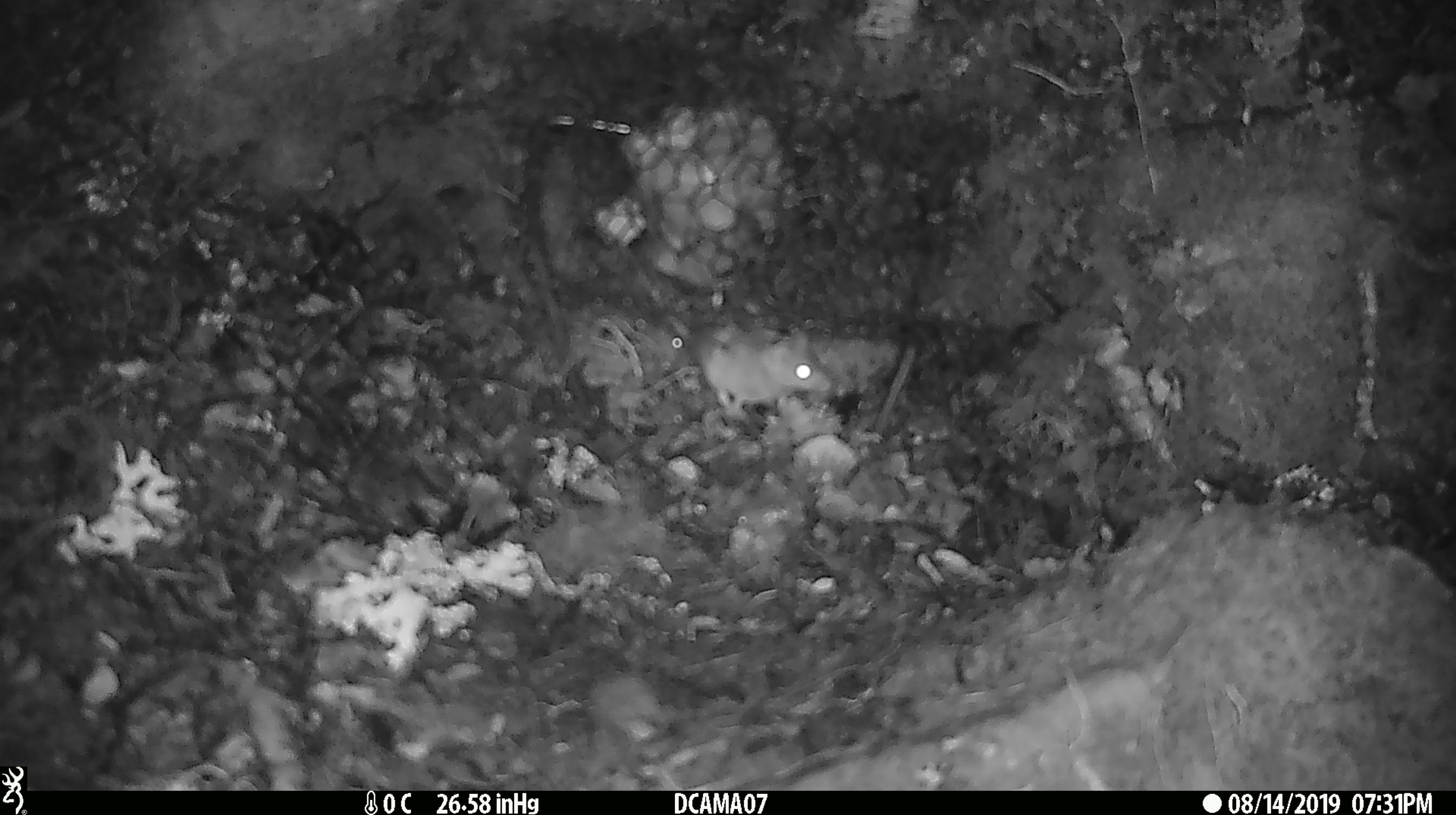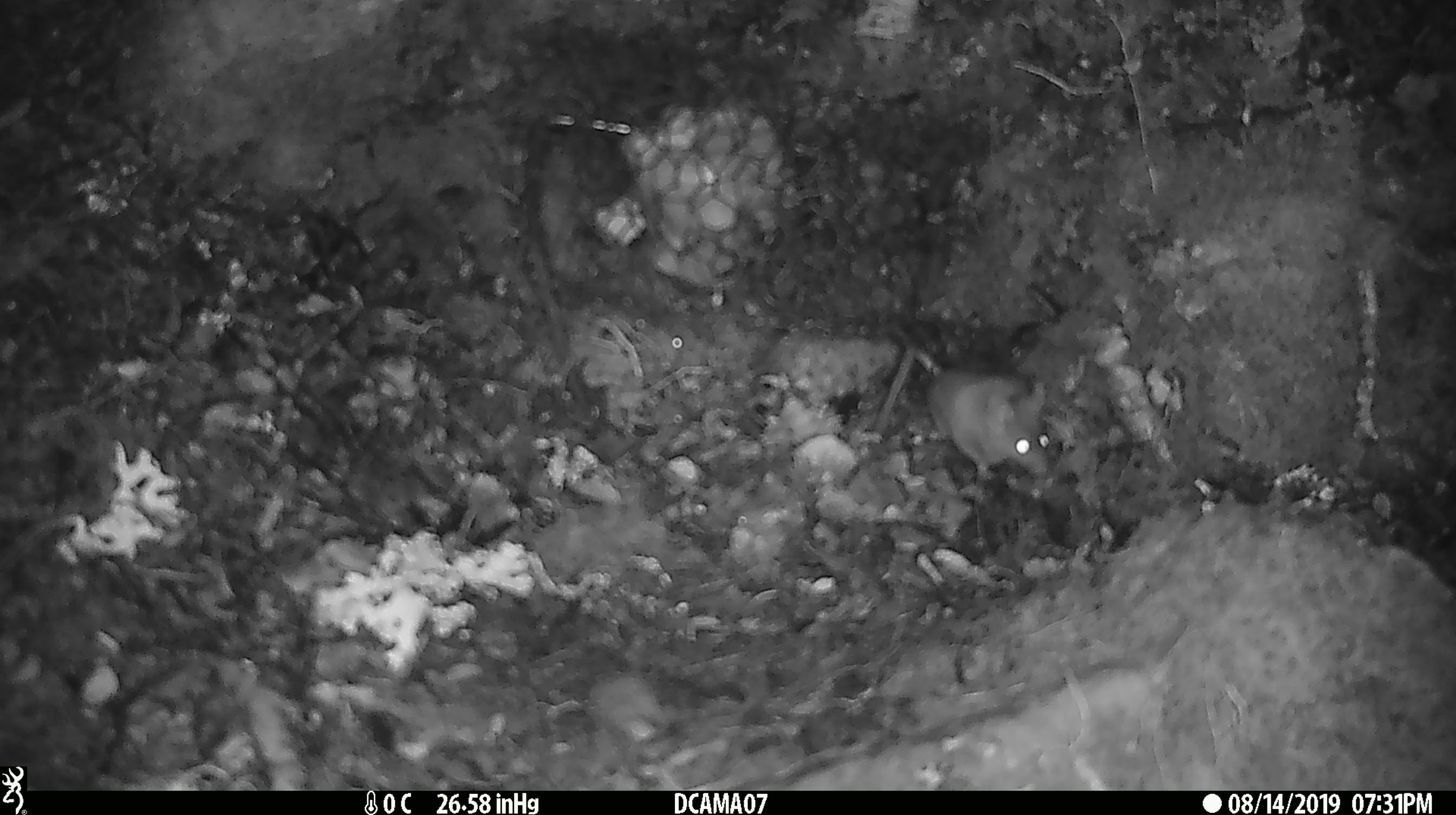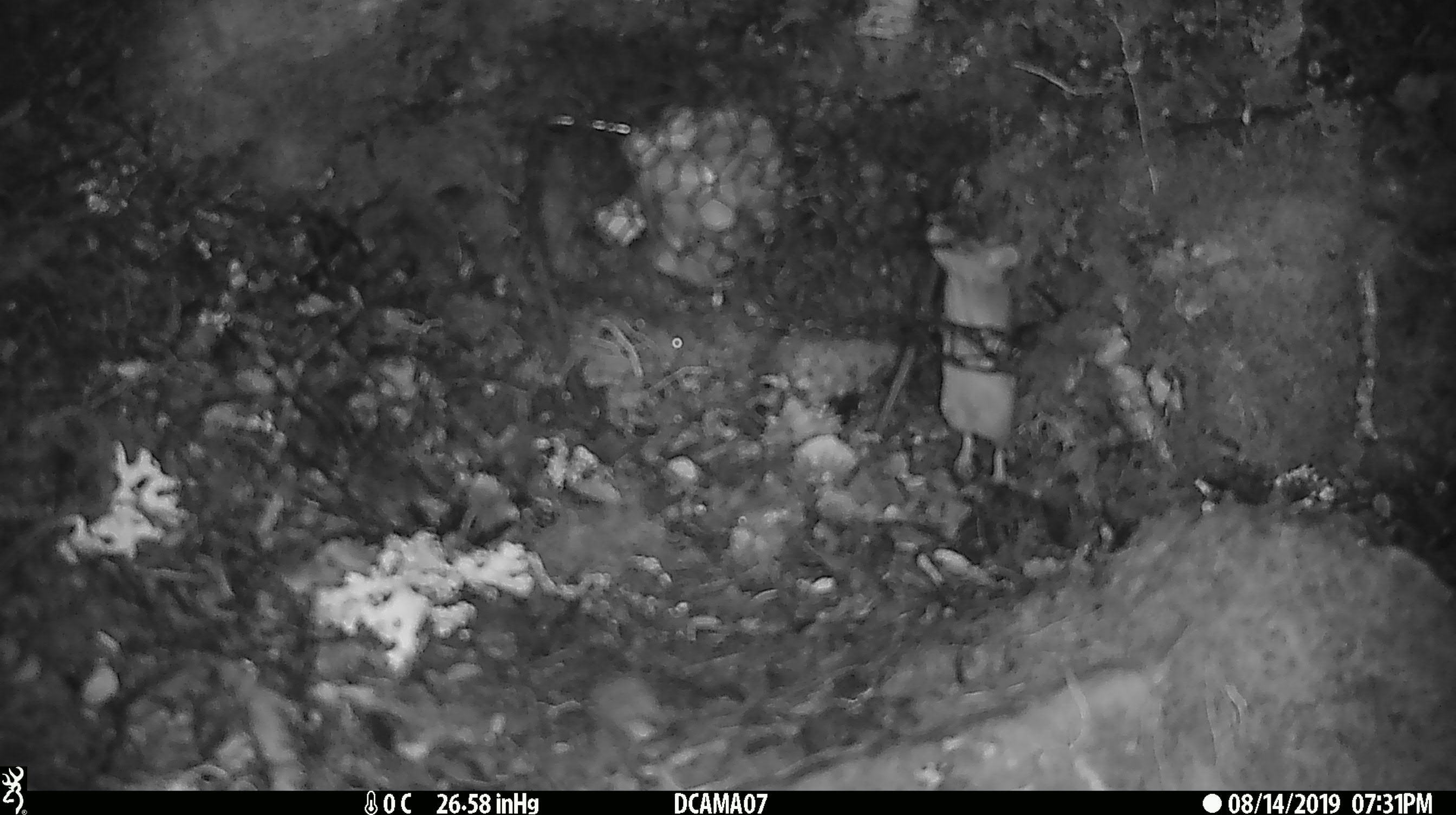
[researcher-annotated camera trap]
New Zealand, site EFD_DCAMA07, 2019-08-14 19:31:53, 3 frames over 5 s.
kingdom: Animalia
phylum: Chordata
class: Mammalia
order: Rodentia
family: Muridae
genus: Mus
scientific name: Mus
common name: mouse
Mouse (Mus).